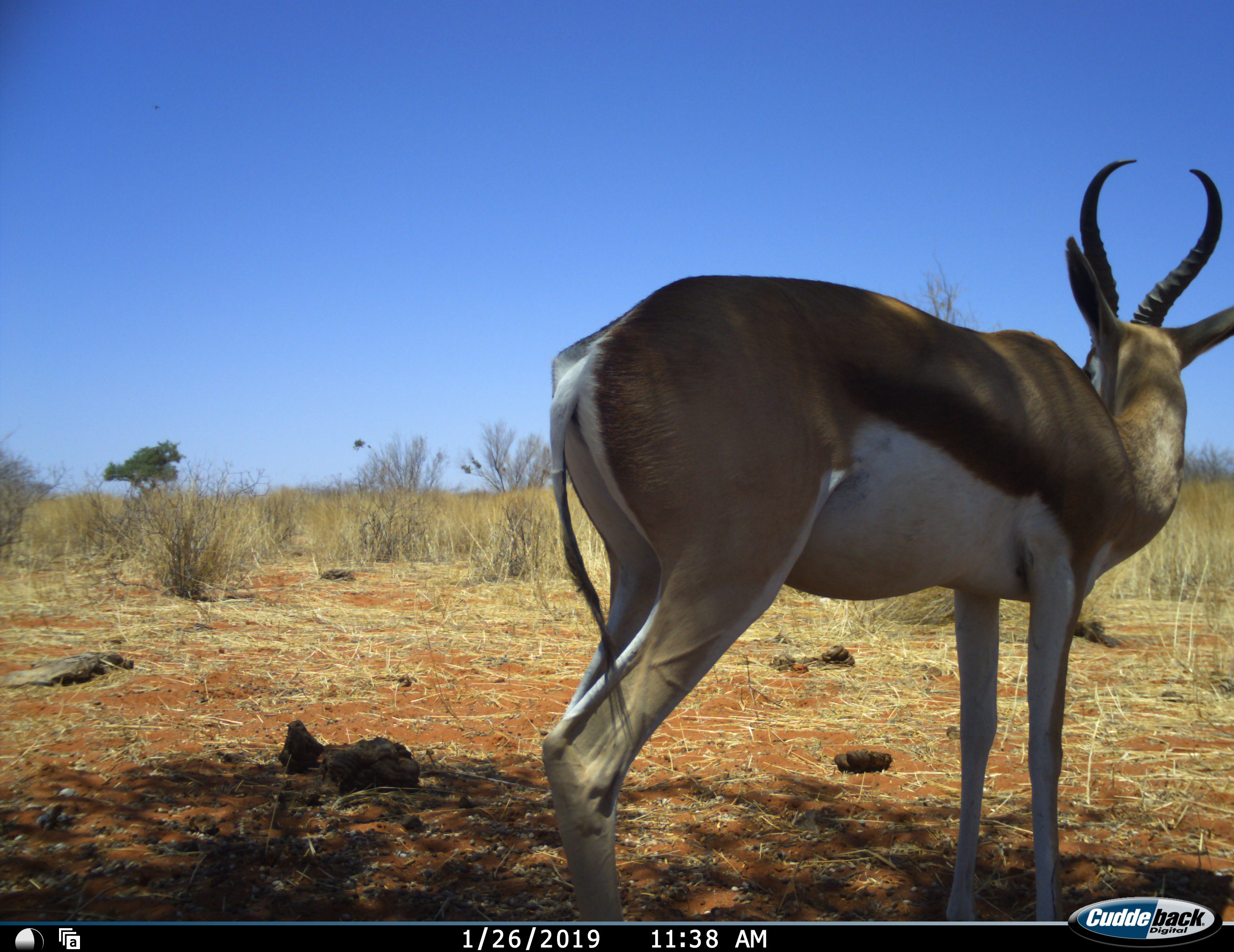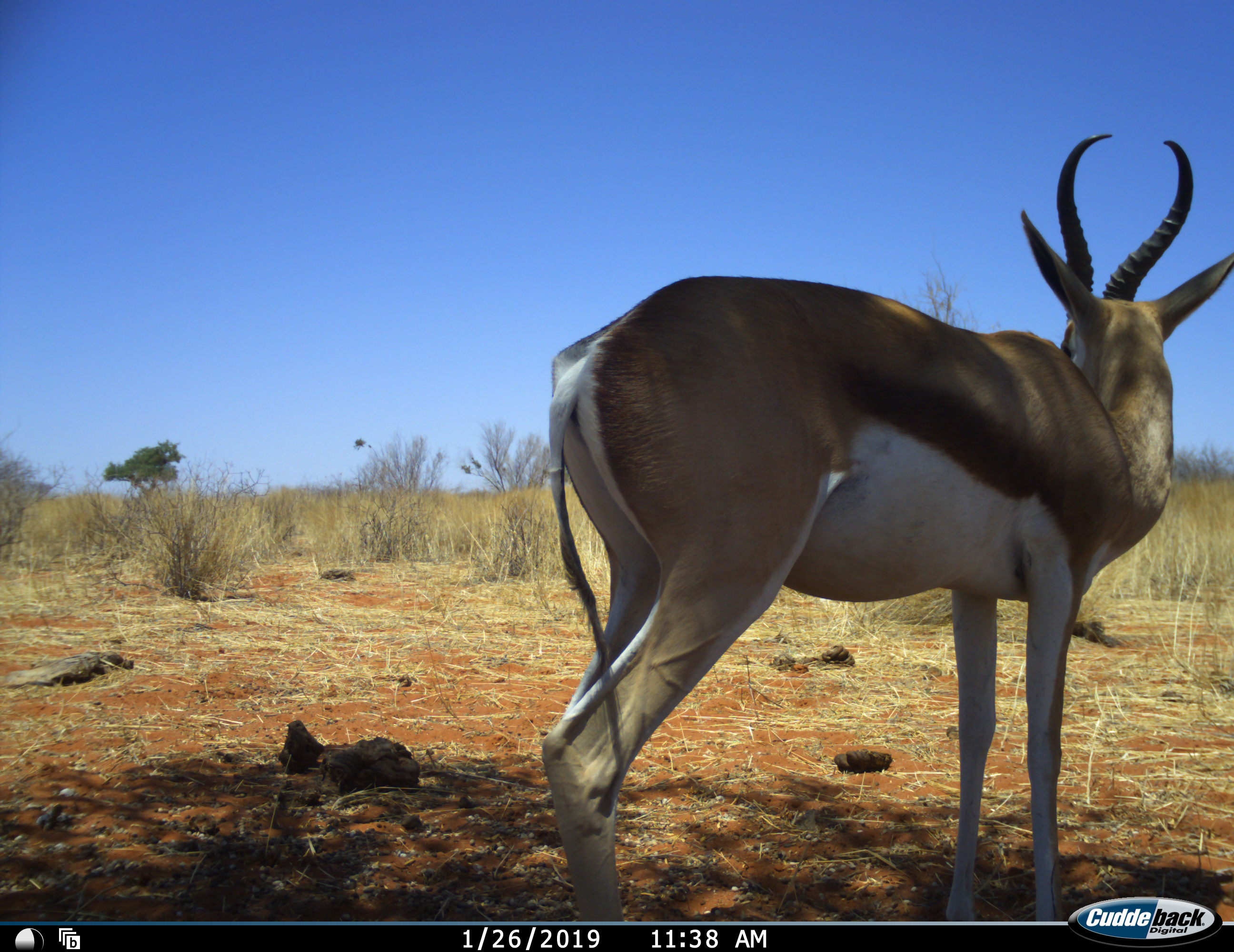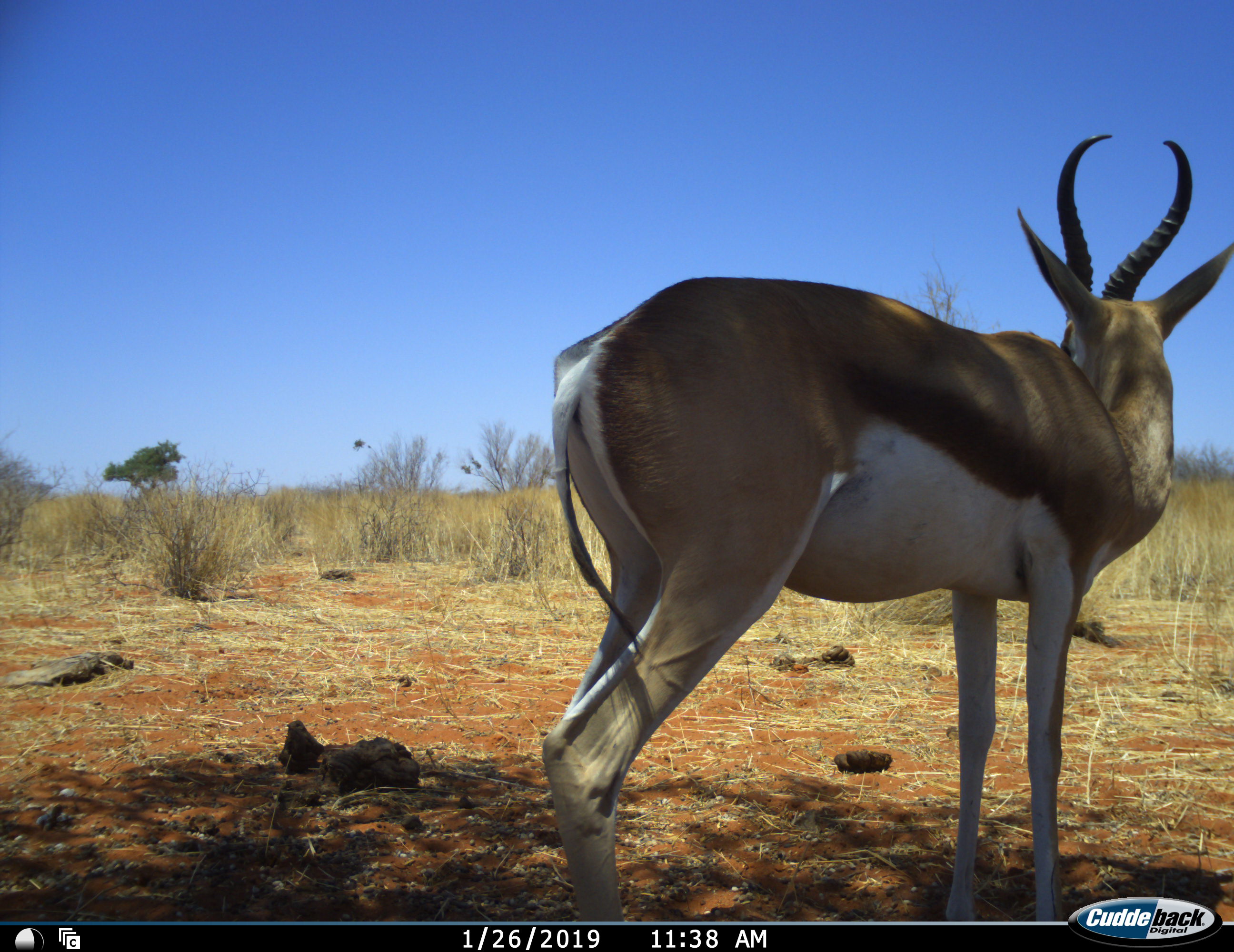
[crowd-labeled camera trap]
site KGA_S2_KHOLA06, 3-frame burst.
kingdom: Animalia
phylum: Chordata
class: Mammalia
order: Artiodactyla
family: Bovidae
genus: Antidorcas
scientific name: Antidorcas marsupialis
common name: springbok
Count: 1.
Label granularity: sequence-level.